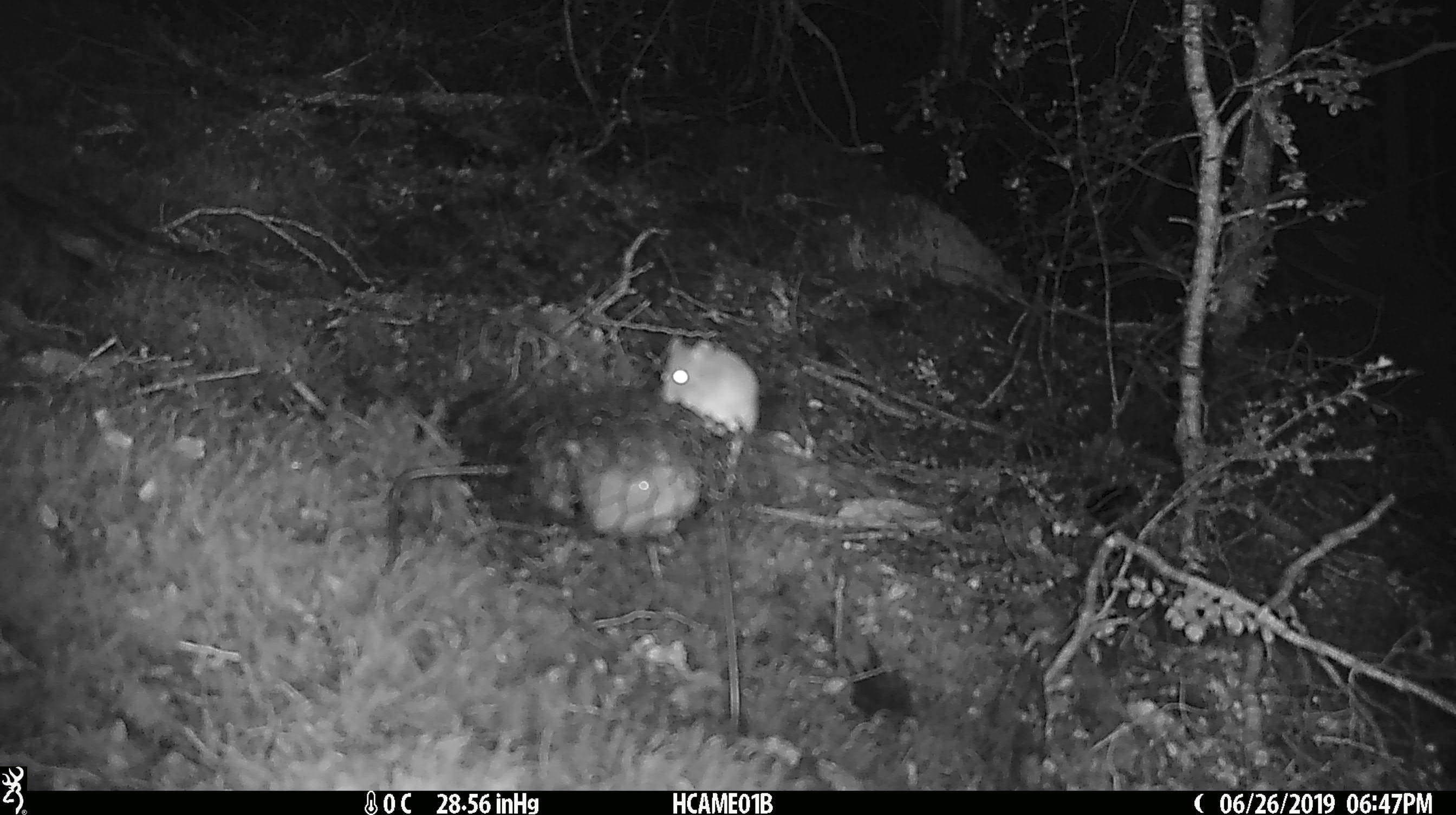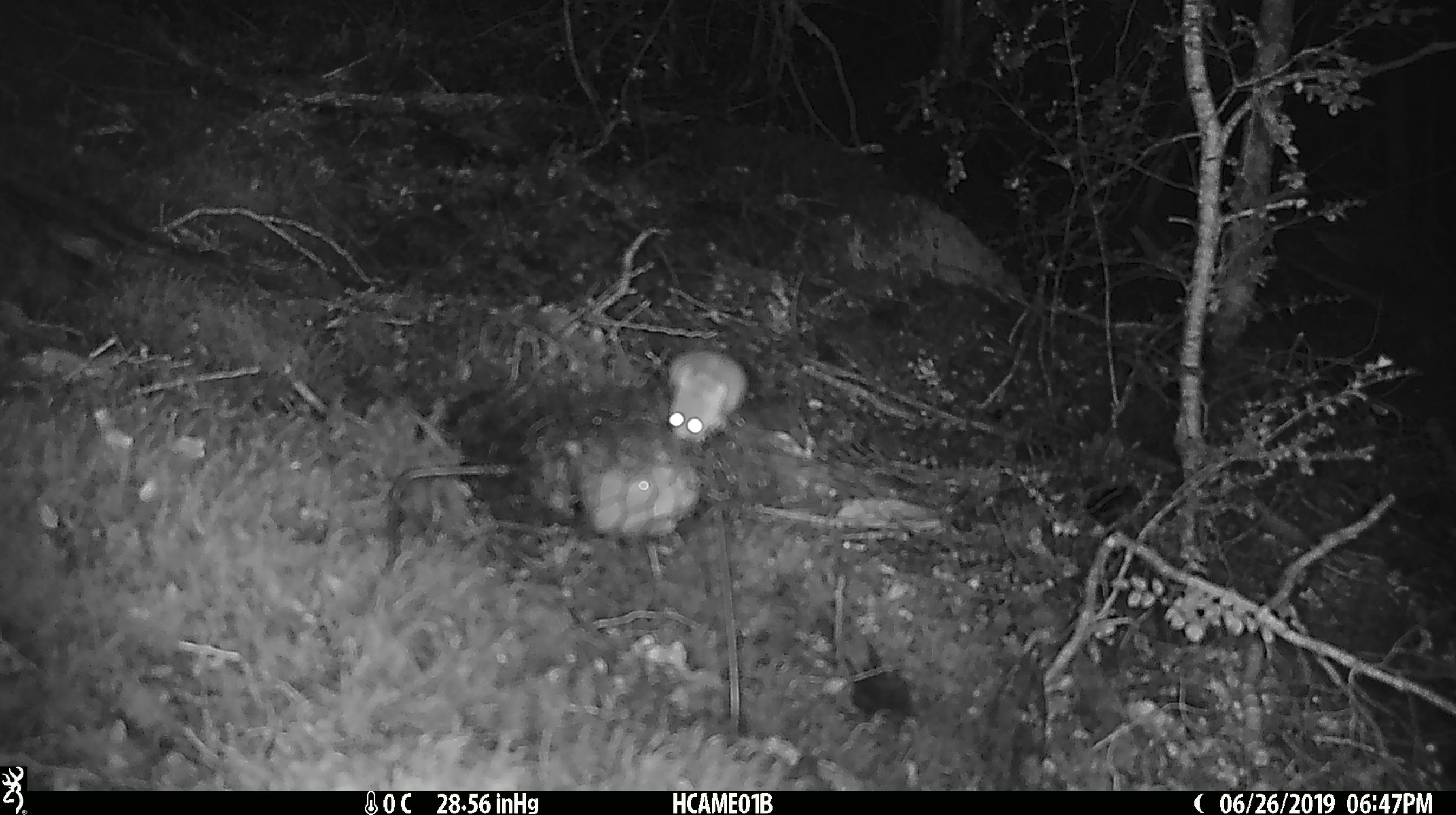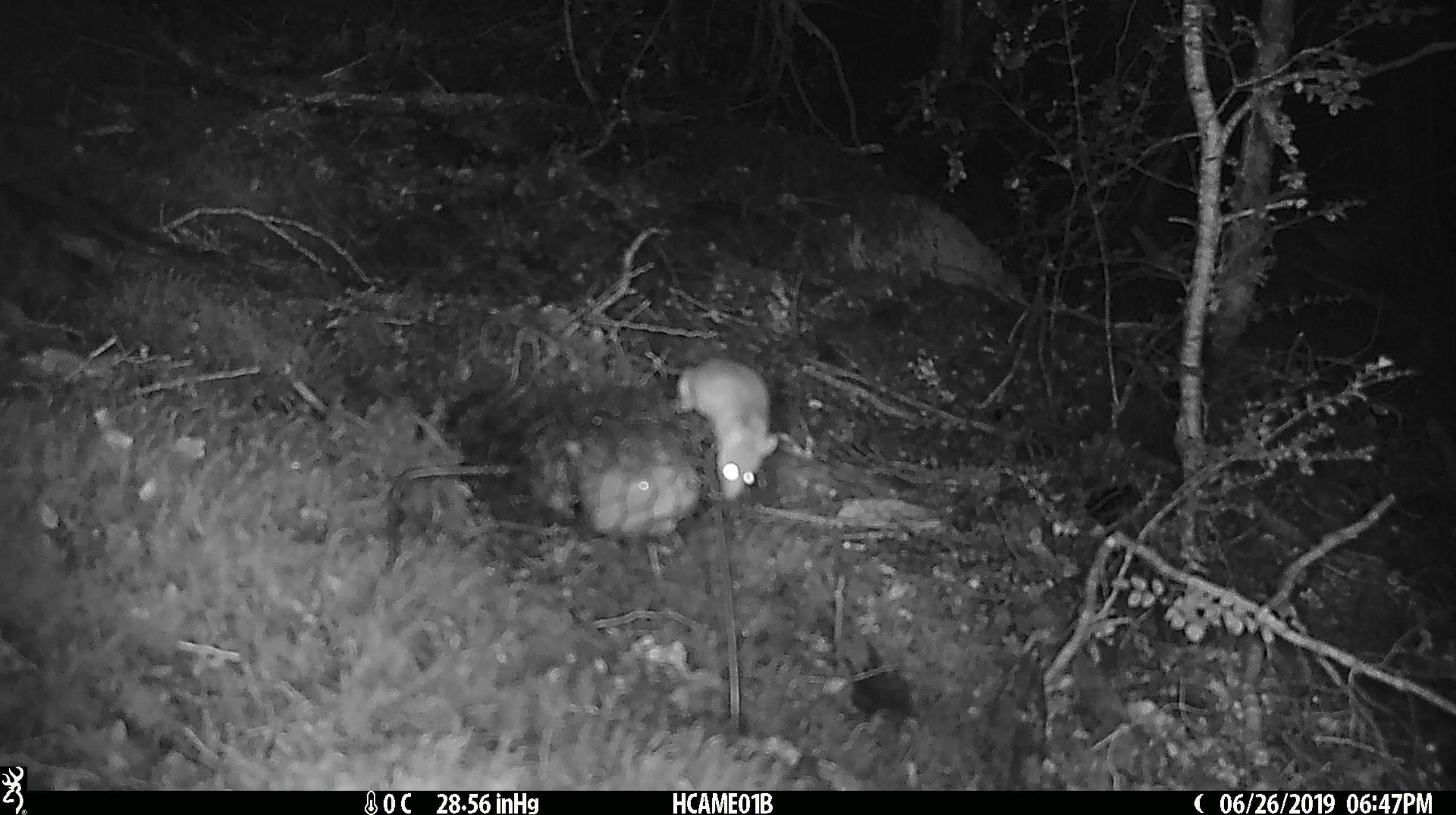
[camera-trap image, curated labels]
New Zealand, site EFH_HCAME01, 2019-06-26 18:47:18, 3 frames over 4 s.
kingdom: Animalia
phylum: Chordata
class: Mammalia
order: Rodentia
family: Muridae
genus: Mus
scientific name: Mus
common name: mouse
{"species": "mouse (Mus)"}